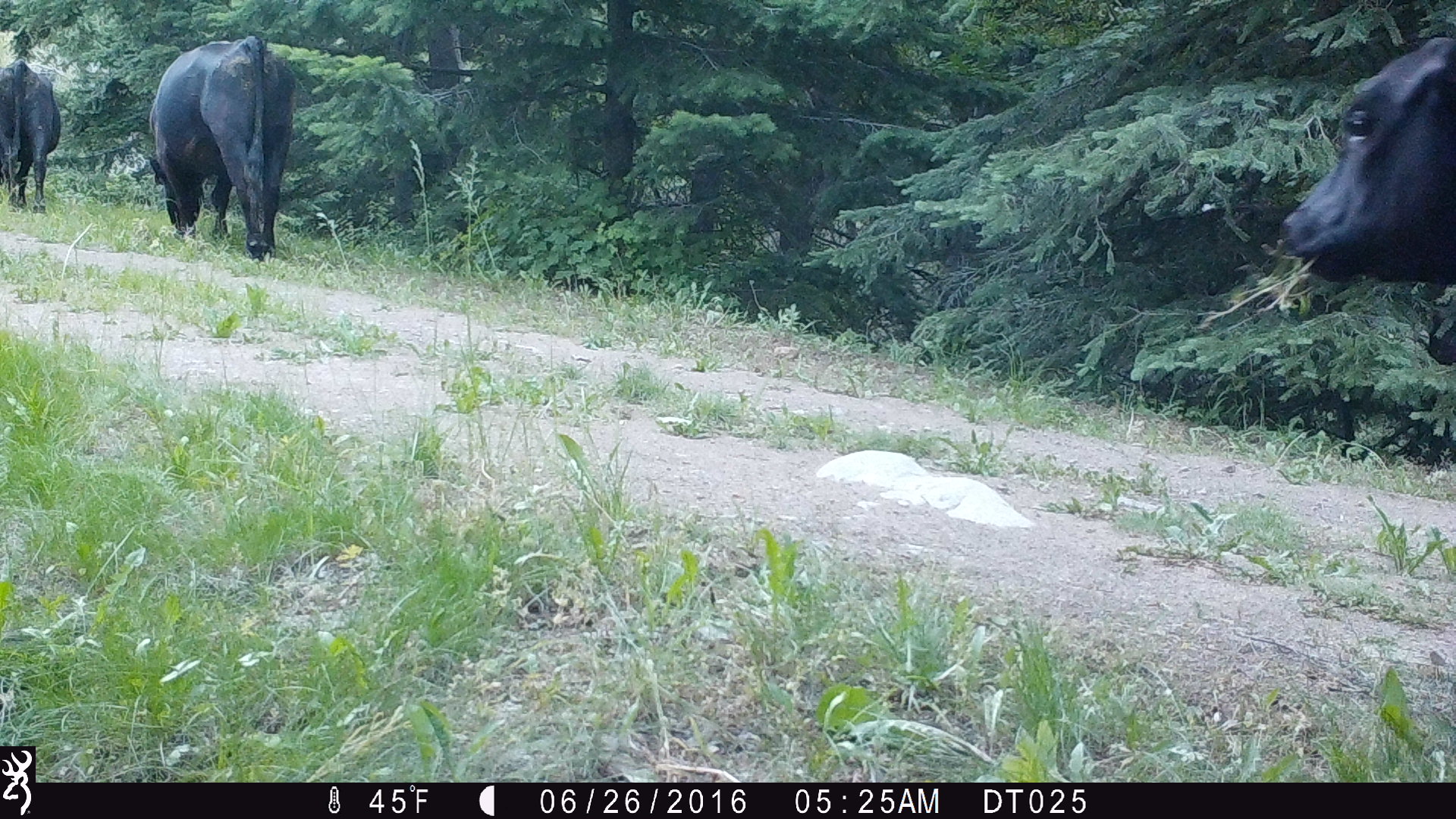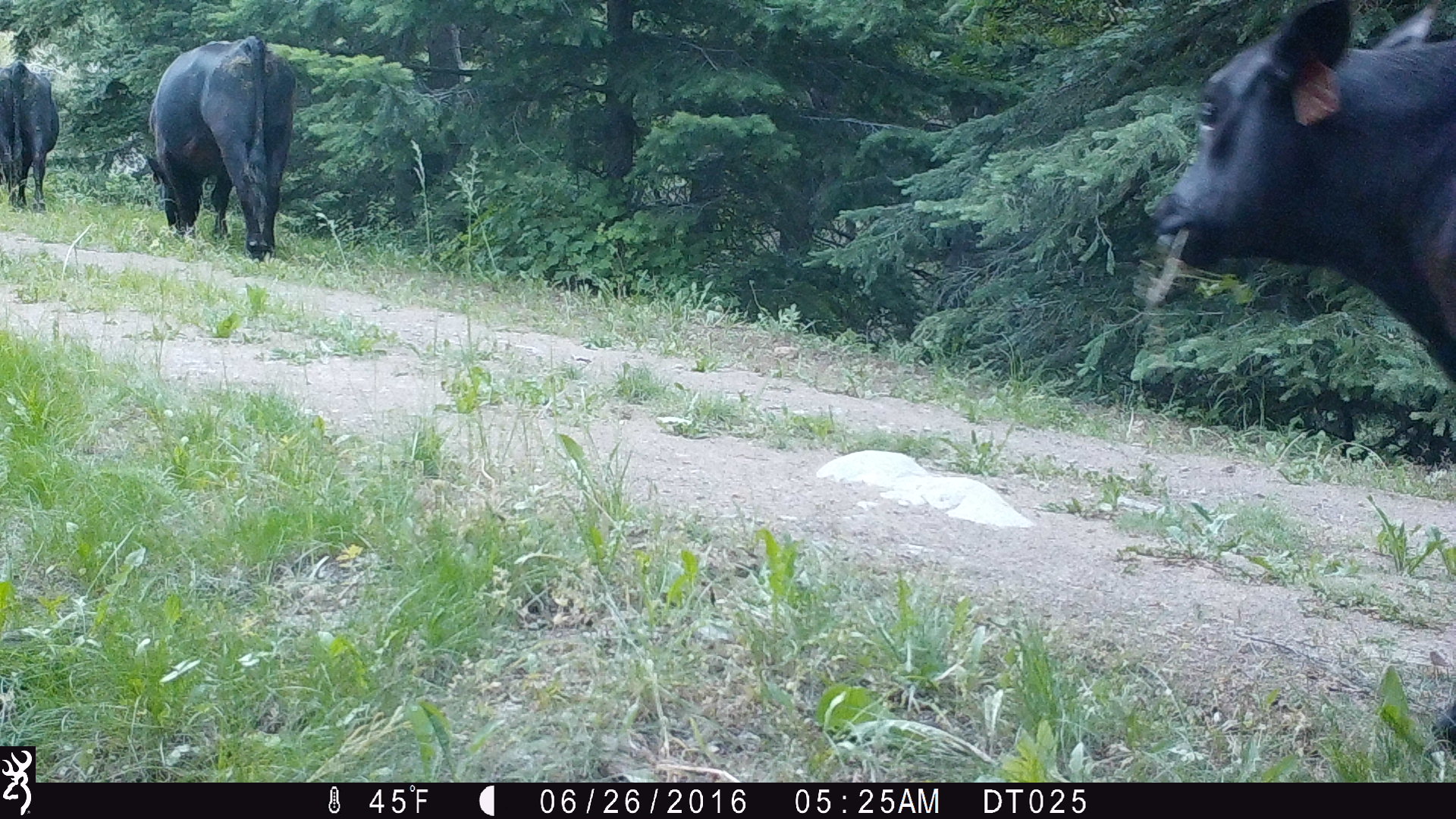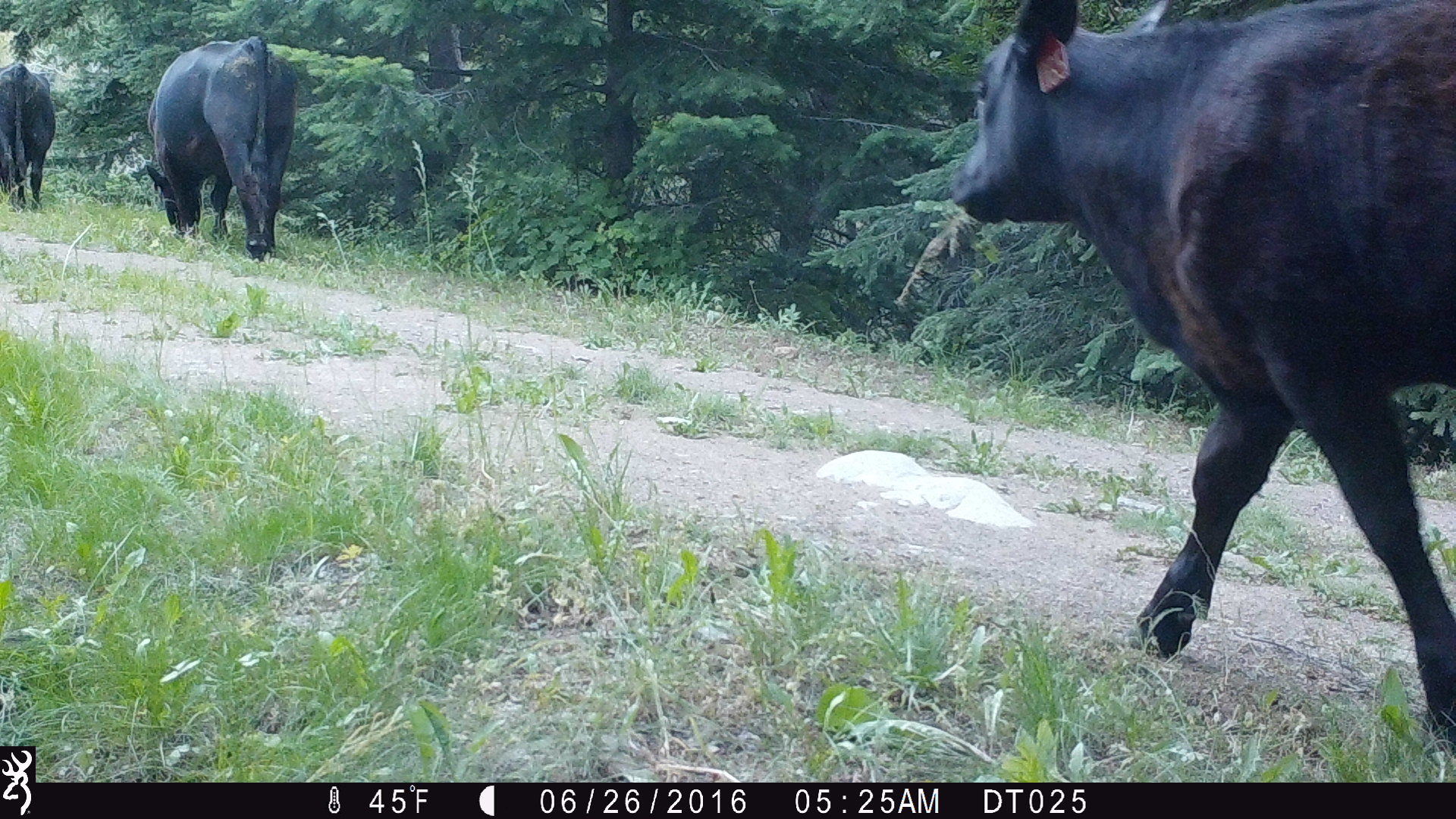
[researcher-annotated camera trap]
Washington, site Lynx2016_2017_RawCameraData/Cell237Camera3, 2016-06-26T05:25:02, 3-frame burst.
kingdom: Animalia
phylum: Chordata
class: Mammalia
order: Artiodactyla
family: Bovidae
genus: Bos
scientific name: Bos taurus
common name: domestic cattle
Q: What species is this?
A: Domestic cattle (Bos taurus).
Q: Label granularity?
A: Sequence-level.